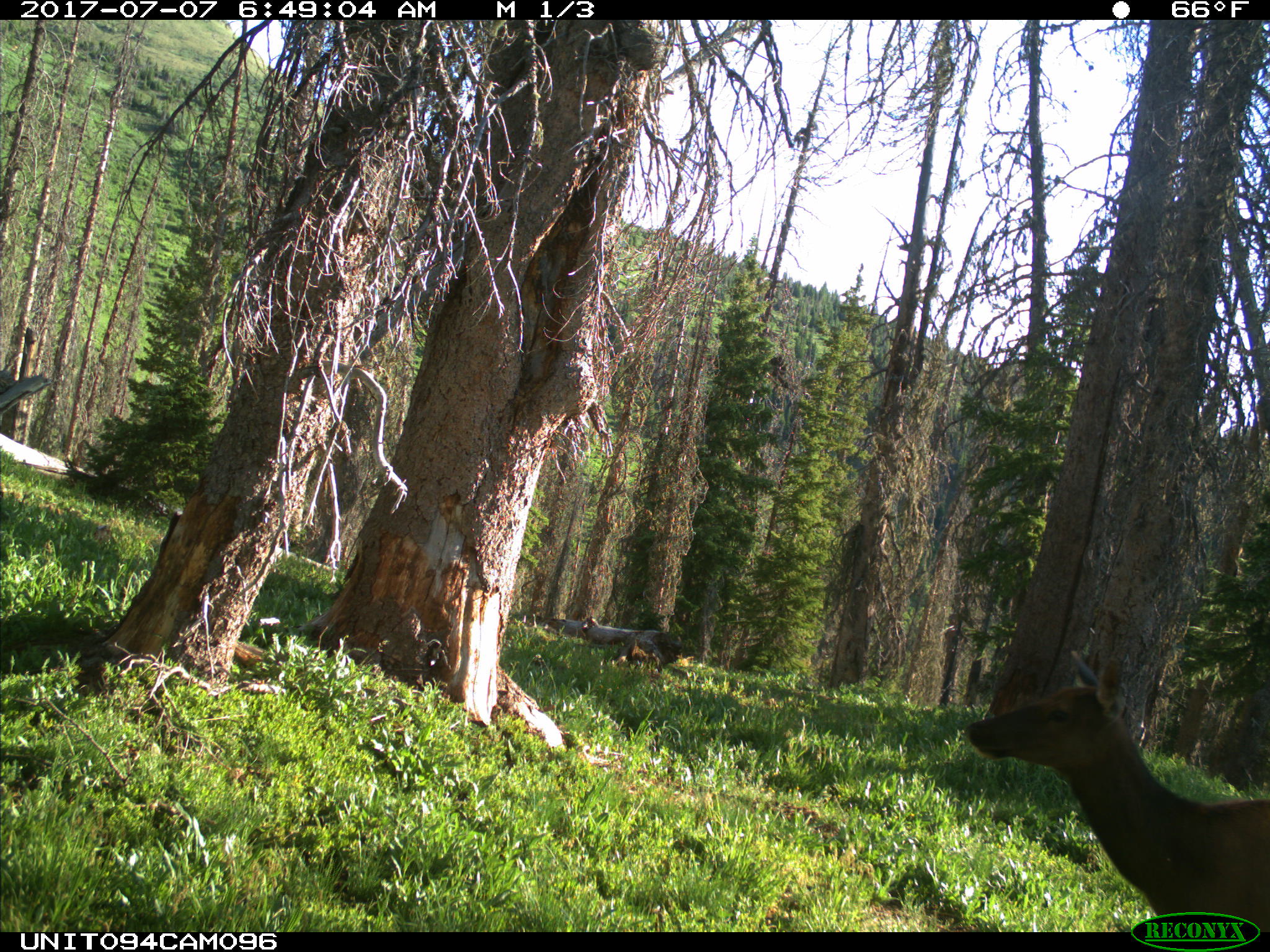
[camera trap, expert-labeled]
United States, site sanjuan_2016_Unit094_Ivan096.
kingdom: Animalia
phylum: Chordata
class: Mammalia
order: Artiodactyla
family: Cervidae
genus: Cervus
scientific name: Cervus elaphus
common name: red deer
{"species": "Cervus elaphus (red deer)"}